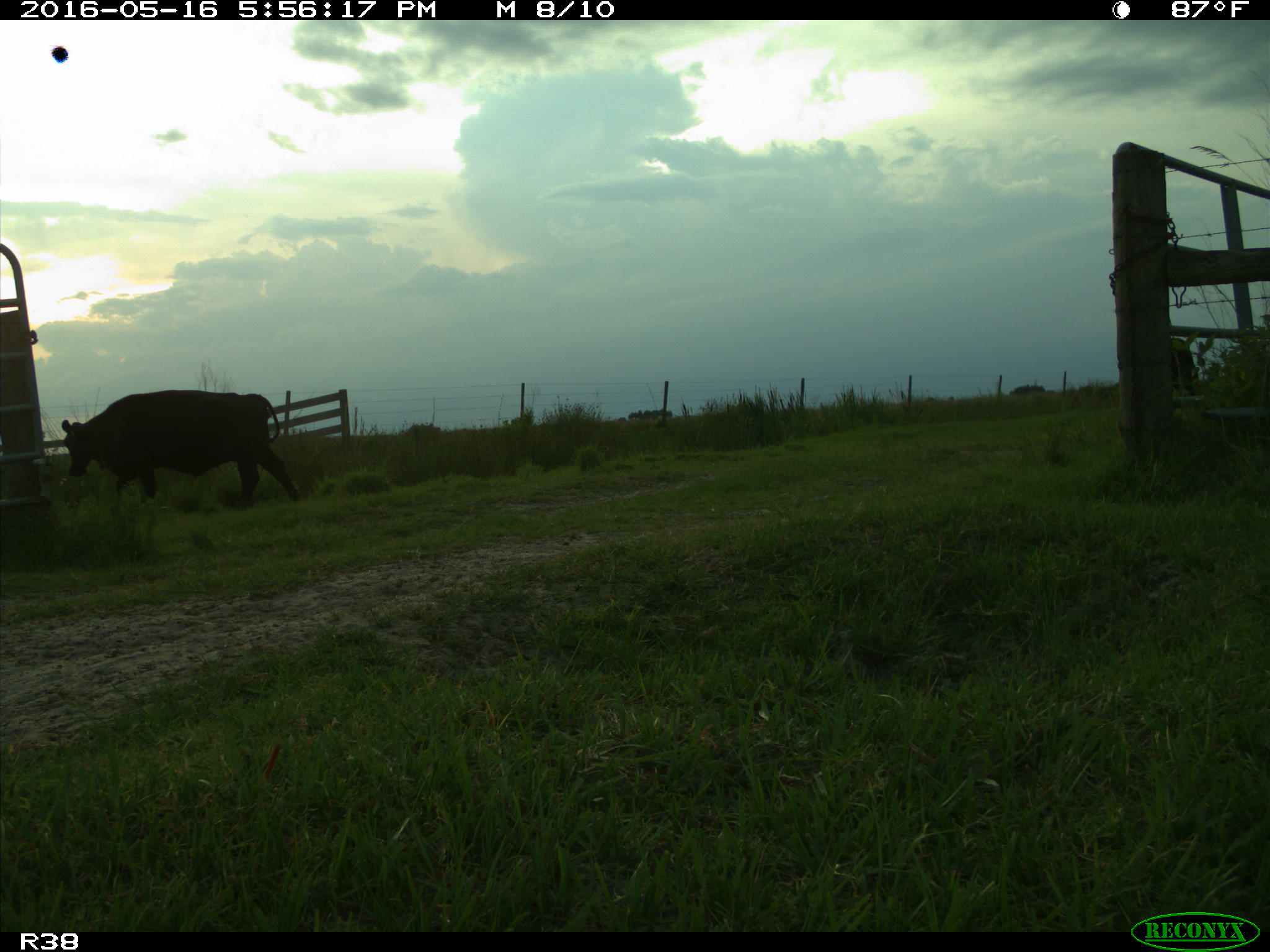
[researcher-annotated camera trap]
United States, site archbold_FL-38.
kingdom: Animalia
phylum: Chordata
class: Mammalia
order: Artiodactyla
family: Bovidae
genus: Bos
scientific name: Bos taurus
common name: domestic cow